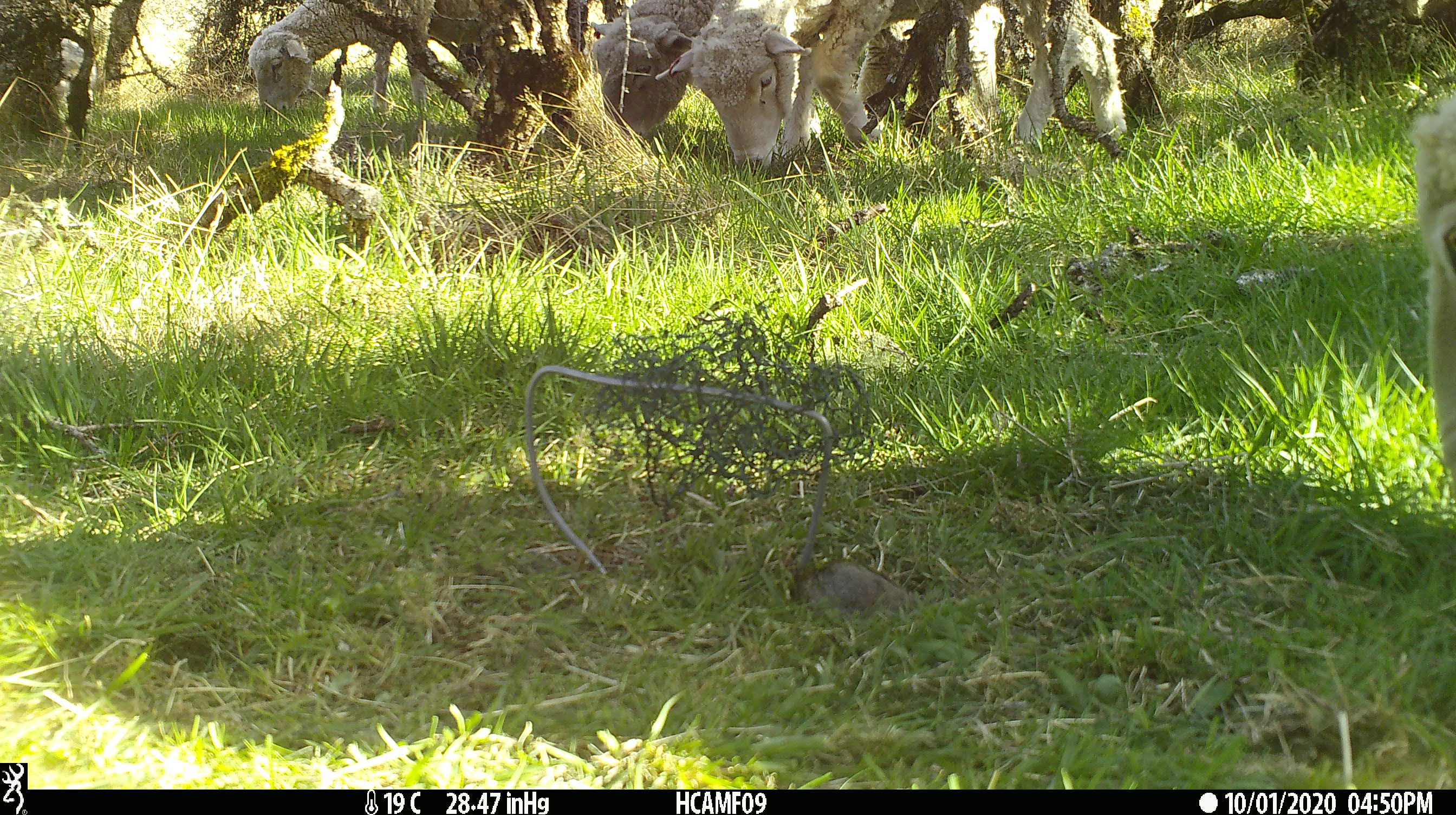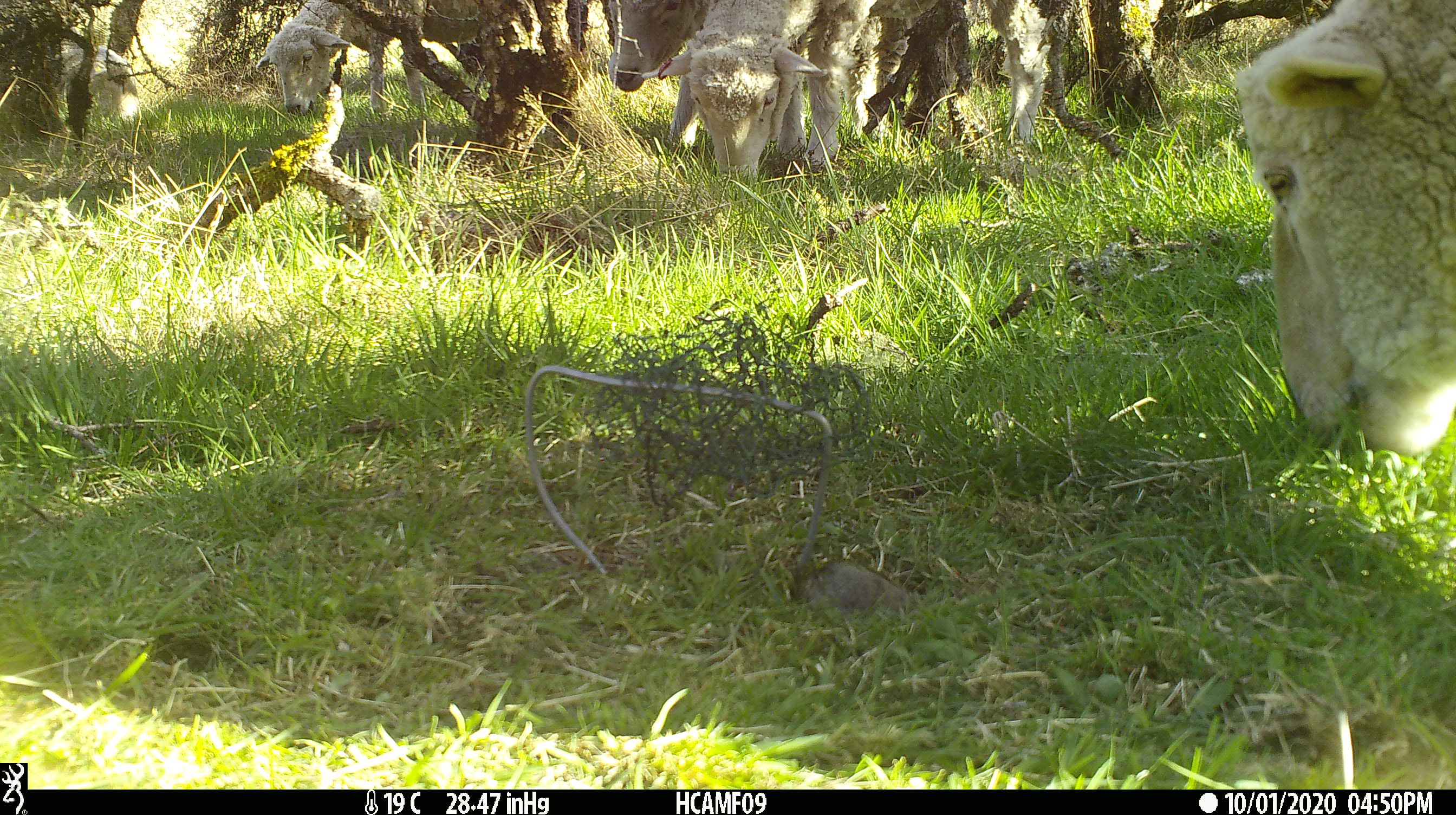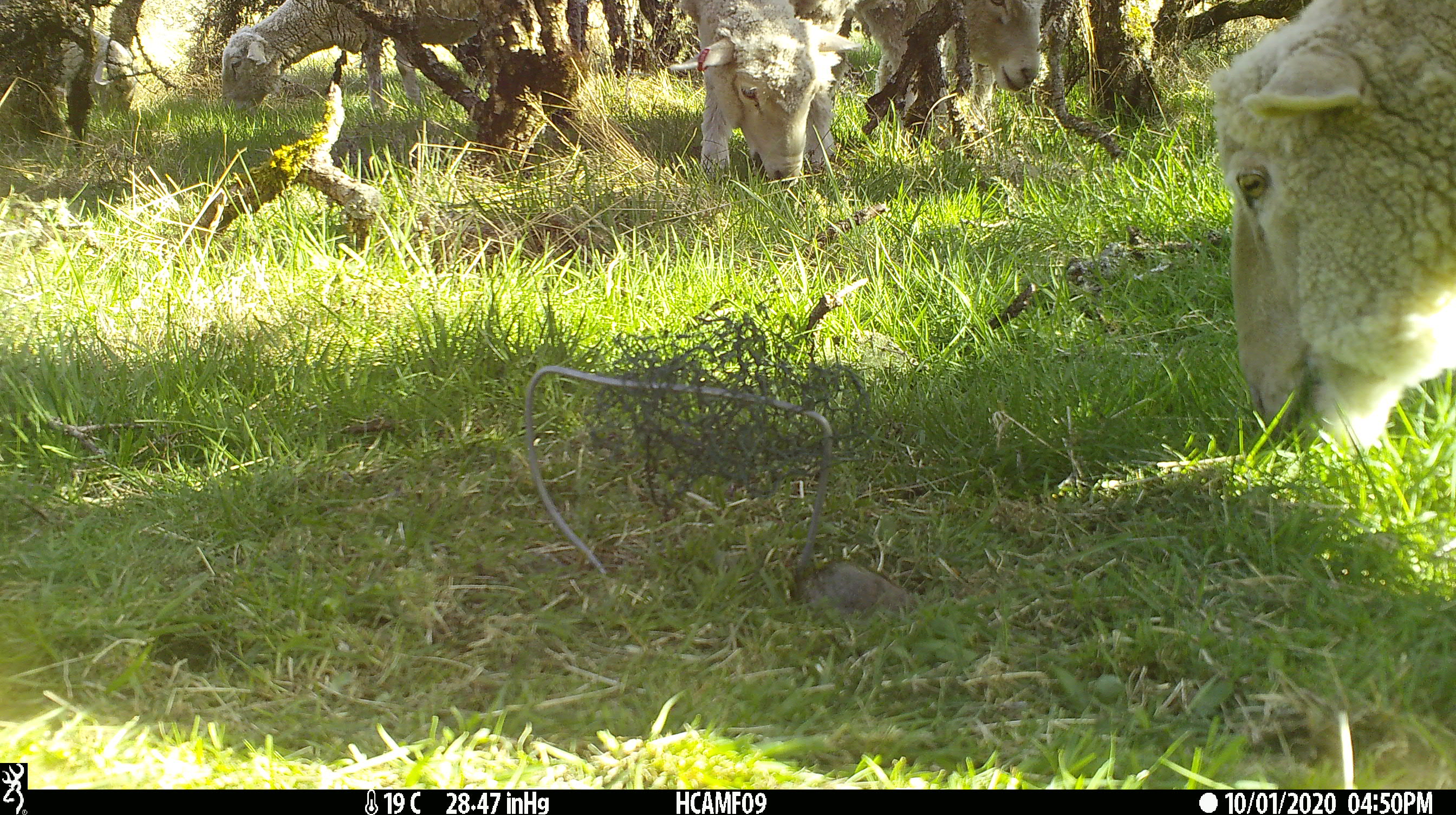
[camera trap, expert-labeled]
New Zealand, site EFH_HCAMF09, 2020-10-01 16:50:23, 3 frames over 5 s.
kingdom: Animalia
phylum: Chordata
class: Mammalia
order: Artiodactyla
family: Bovidae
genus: Ovis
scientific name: Ovis aries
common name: domestic sheep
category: sheep